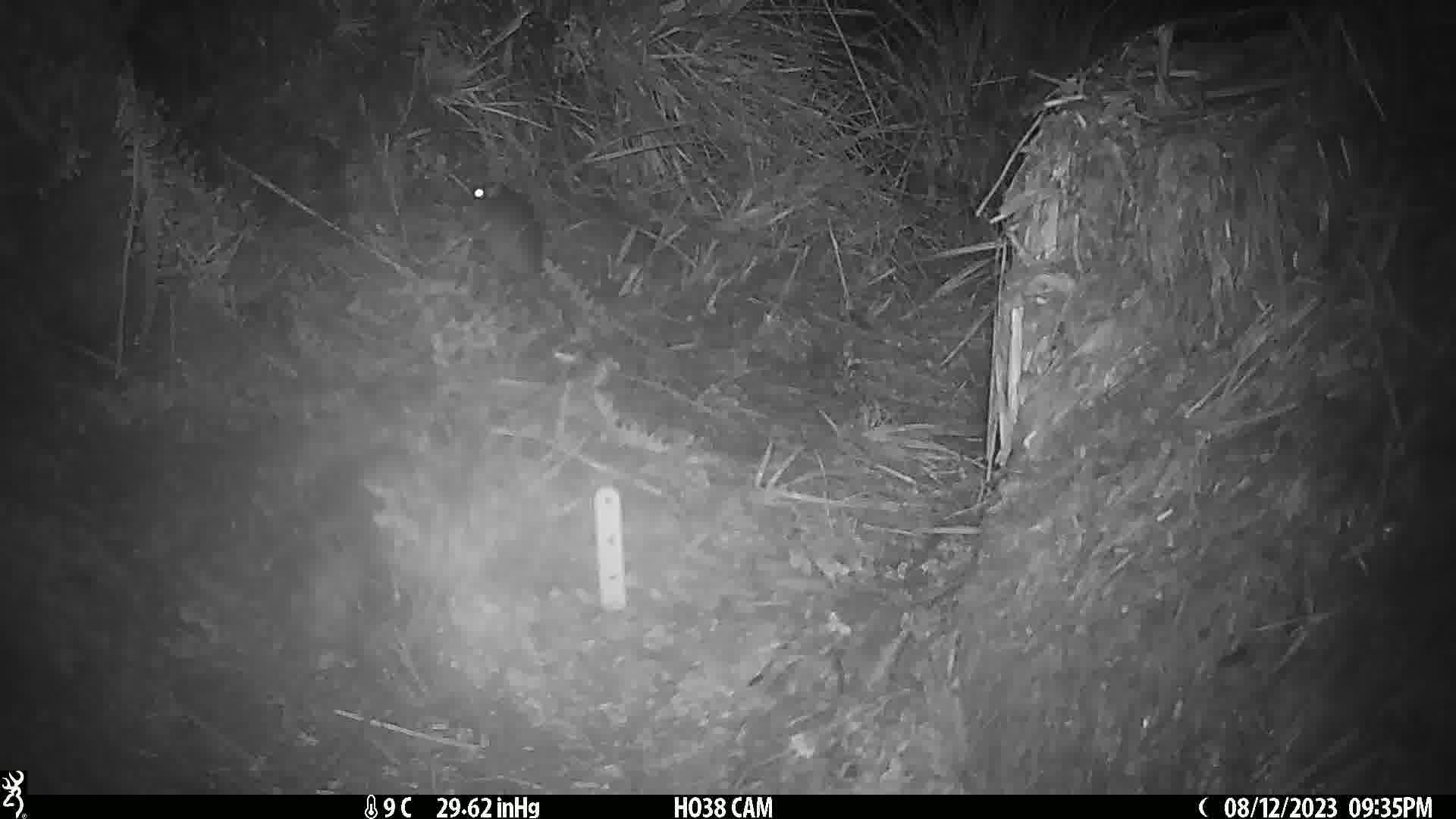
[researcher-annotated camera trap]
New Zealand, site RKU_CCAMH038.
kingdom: Animalia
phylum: Chordata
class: Mammalia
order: Rodentia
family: Muridae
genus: Rattus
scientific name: Rattus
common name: rat